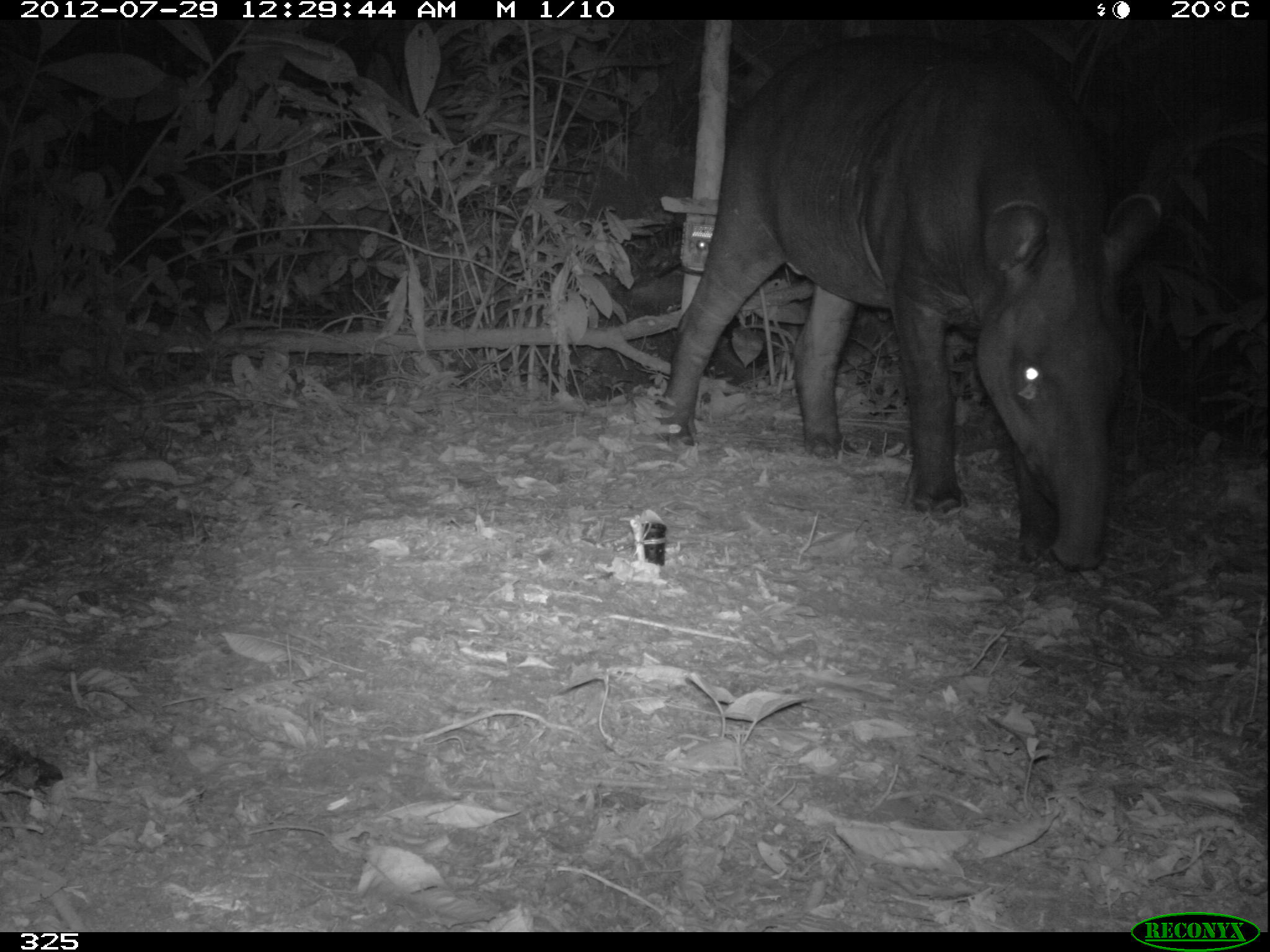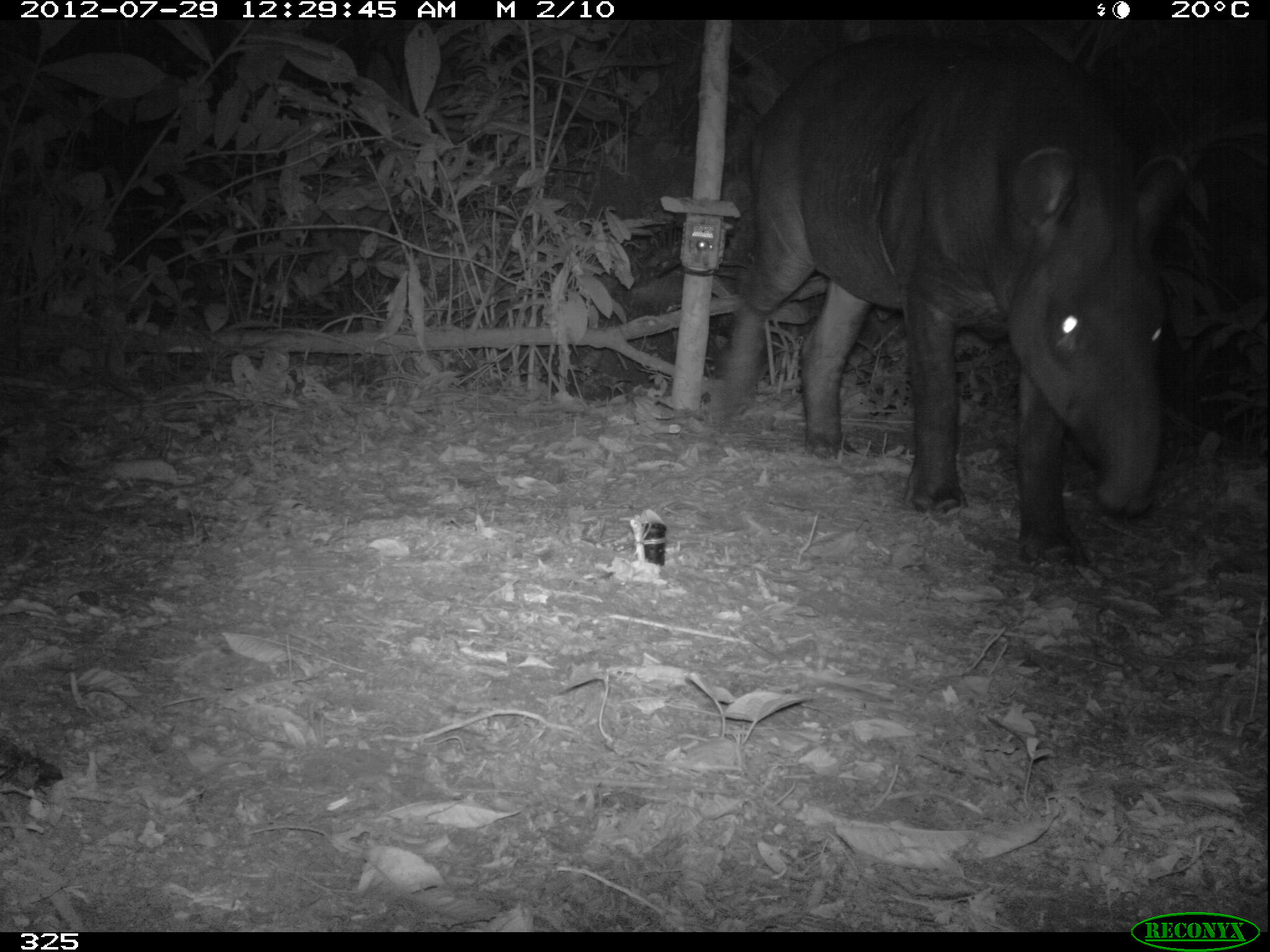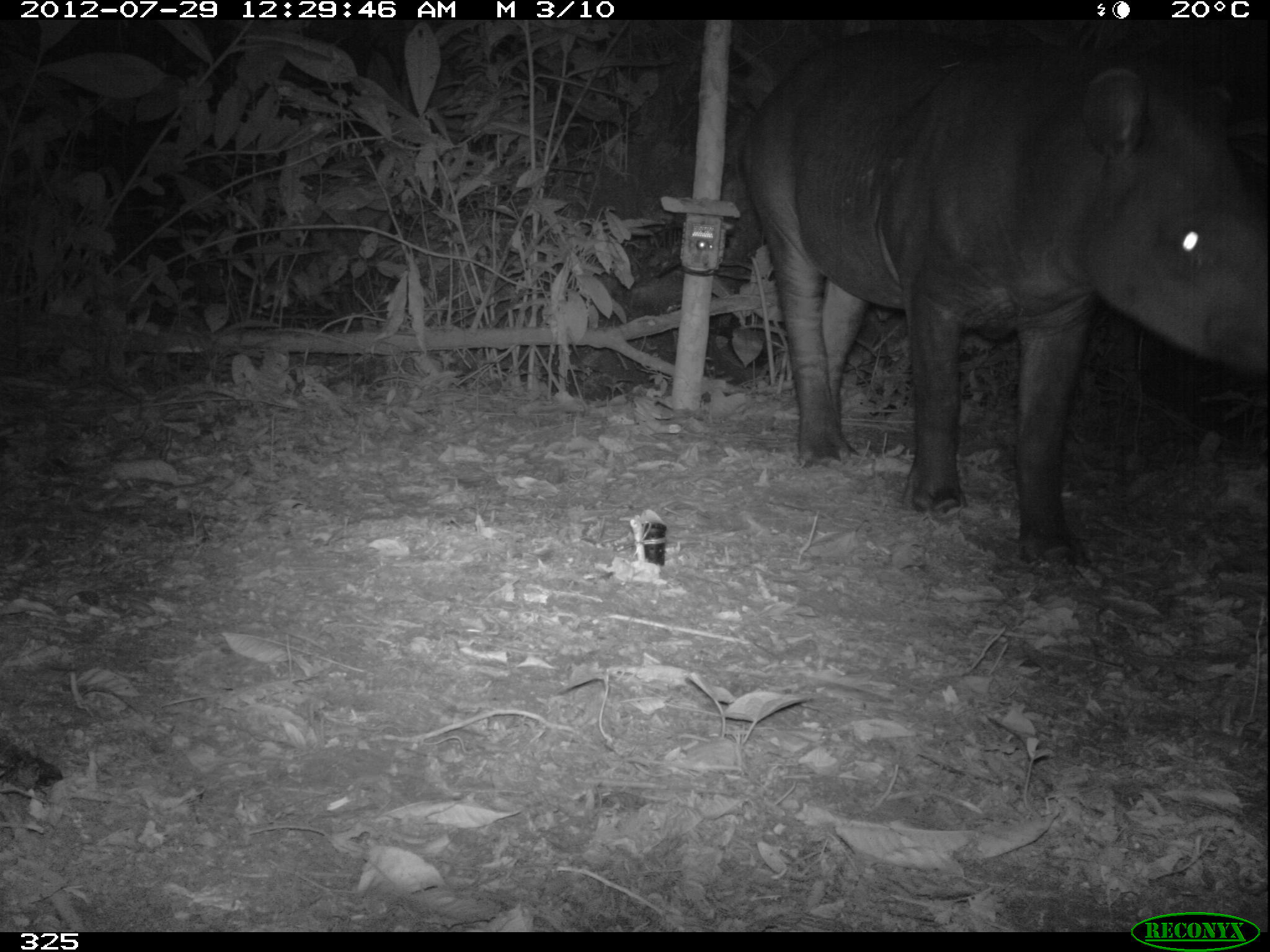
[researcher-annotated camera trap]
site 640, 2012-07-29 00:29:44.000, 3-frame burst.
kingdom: Animalia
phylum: Chordata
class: Mammalia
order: Perissodactyla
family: Tapiridae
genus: Tapirus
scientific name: Tapirus terrestris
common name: south american tapir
Tapirus terrestris (south american tapir).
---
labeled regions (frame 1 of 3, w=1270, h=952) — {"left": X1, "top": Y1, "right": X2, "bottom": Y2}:
tapirus terrestris: {"left": 653, "top": 32, "right": 1164, "bottom": 573}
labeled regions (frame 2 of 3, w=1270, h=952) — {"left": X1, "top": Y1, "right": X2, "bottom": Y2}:
tapirus terrestris: {"left": 710, "top": 23, "right": 1193, "bottom": 571}